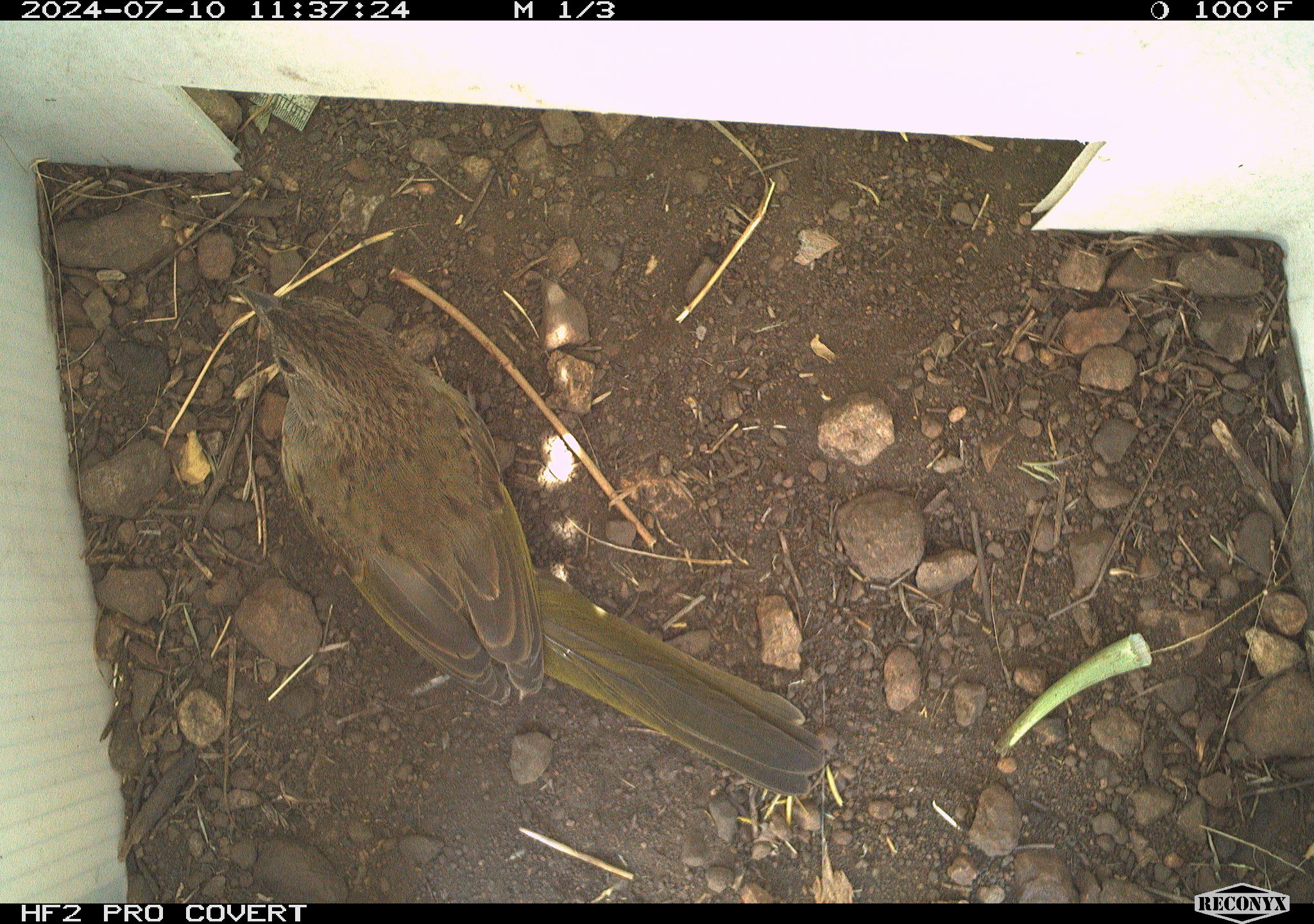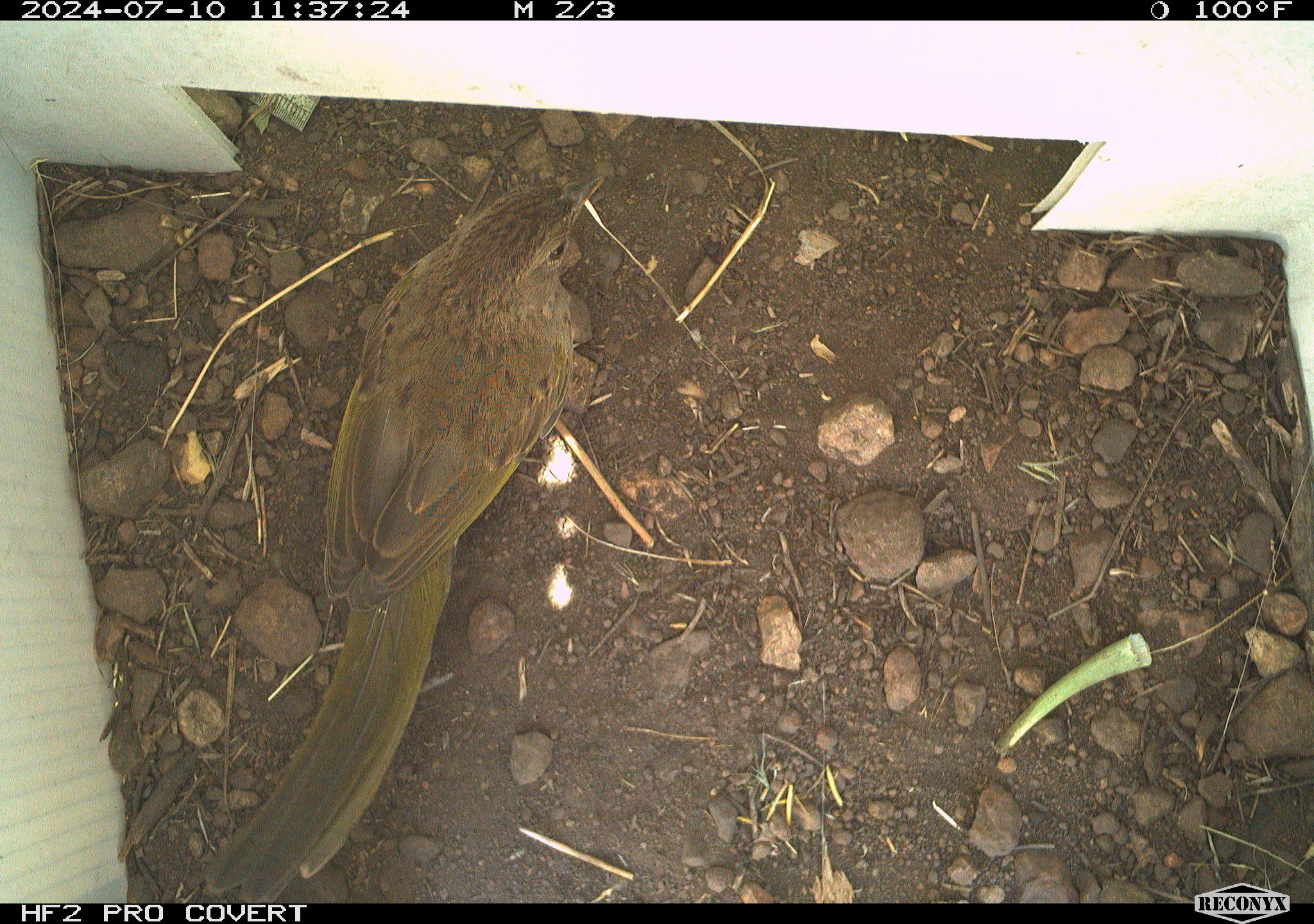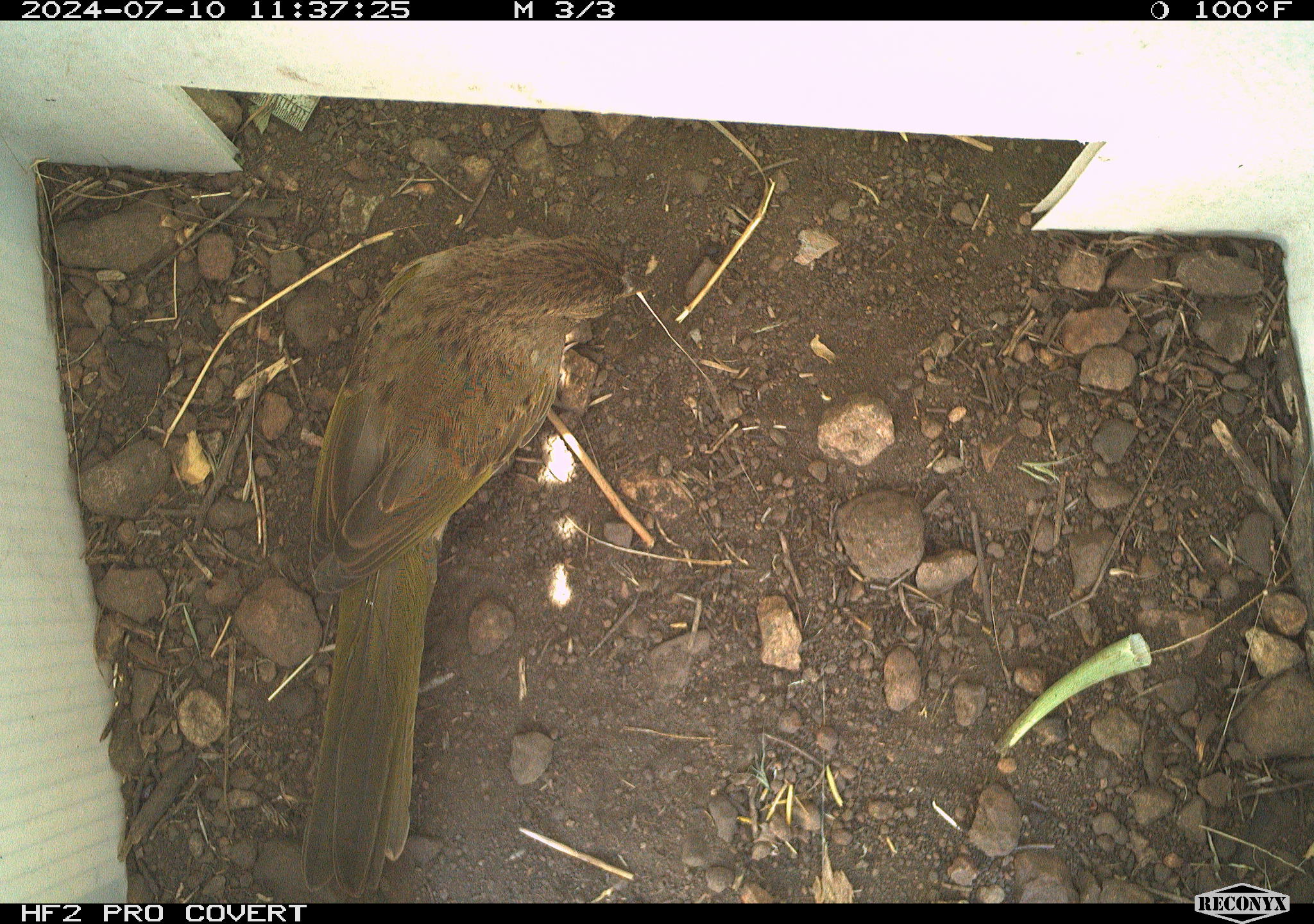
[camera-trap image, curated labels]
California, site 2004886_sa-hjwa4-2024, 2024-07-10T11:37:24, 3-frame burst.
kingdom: Animalia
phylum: Chordata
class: Aves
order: Passeriformes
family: Passerellidae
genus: Pipilo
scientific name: Pipilo maculatus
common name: spotted towhee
Spotted towhee (Pipilo maculatus).